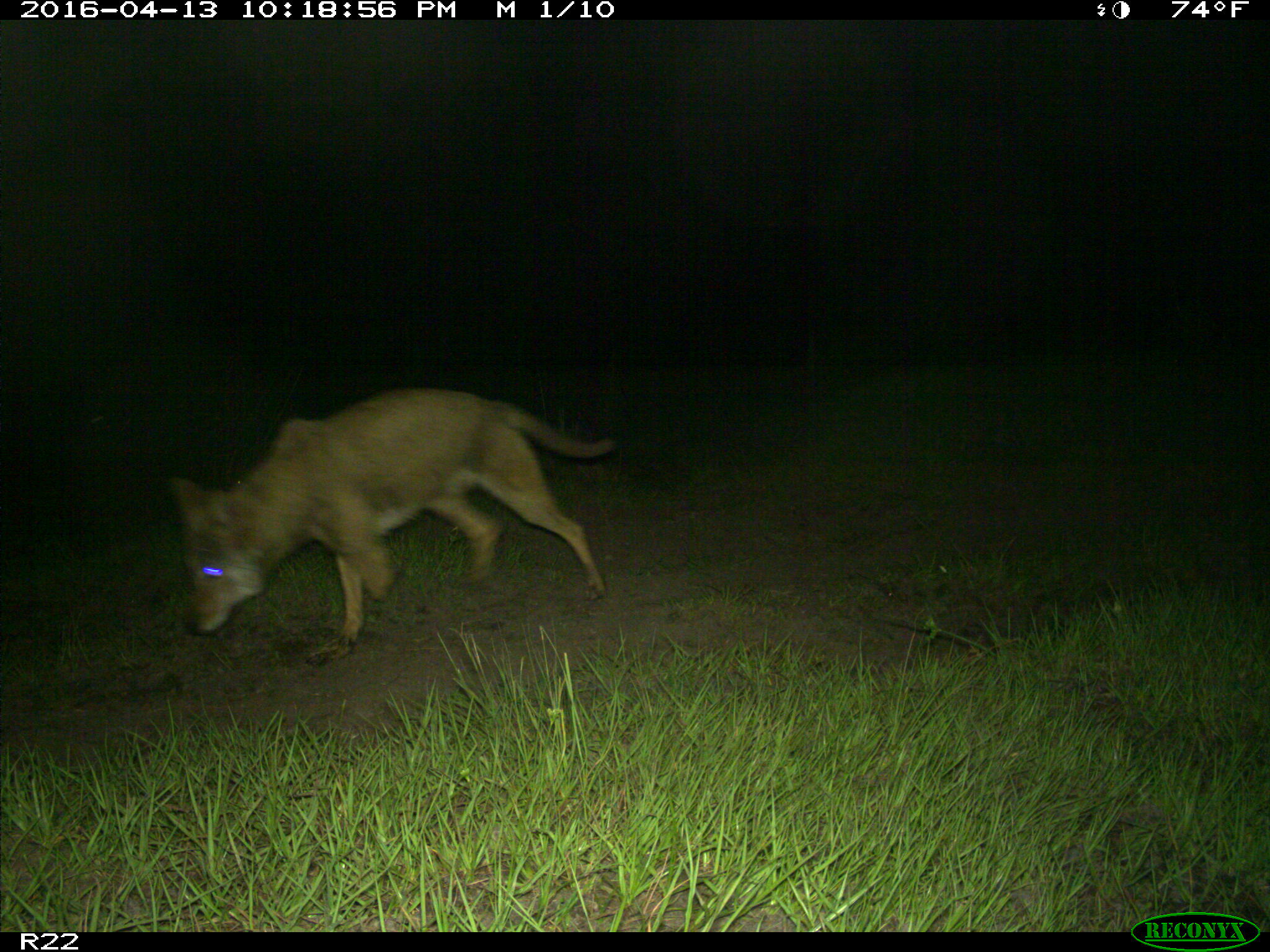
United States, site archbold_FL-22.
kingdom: Animalia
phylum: Chordata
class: Mammalia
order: Carnivora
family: Canidae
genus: Canis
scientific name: Canis latrans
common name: coyote